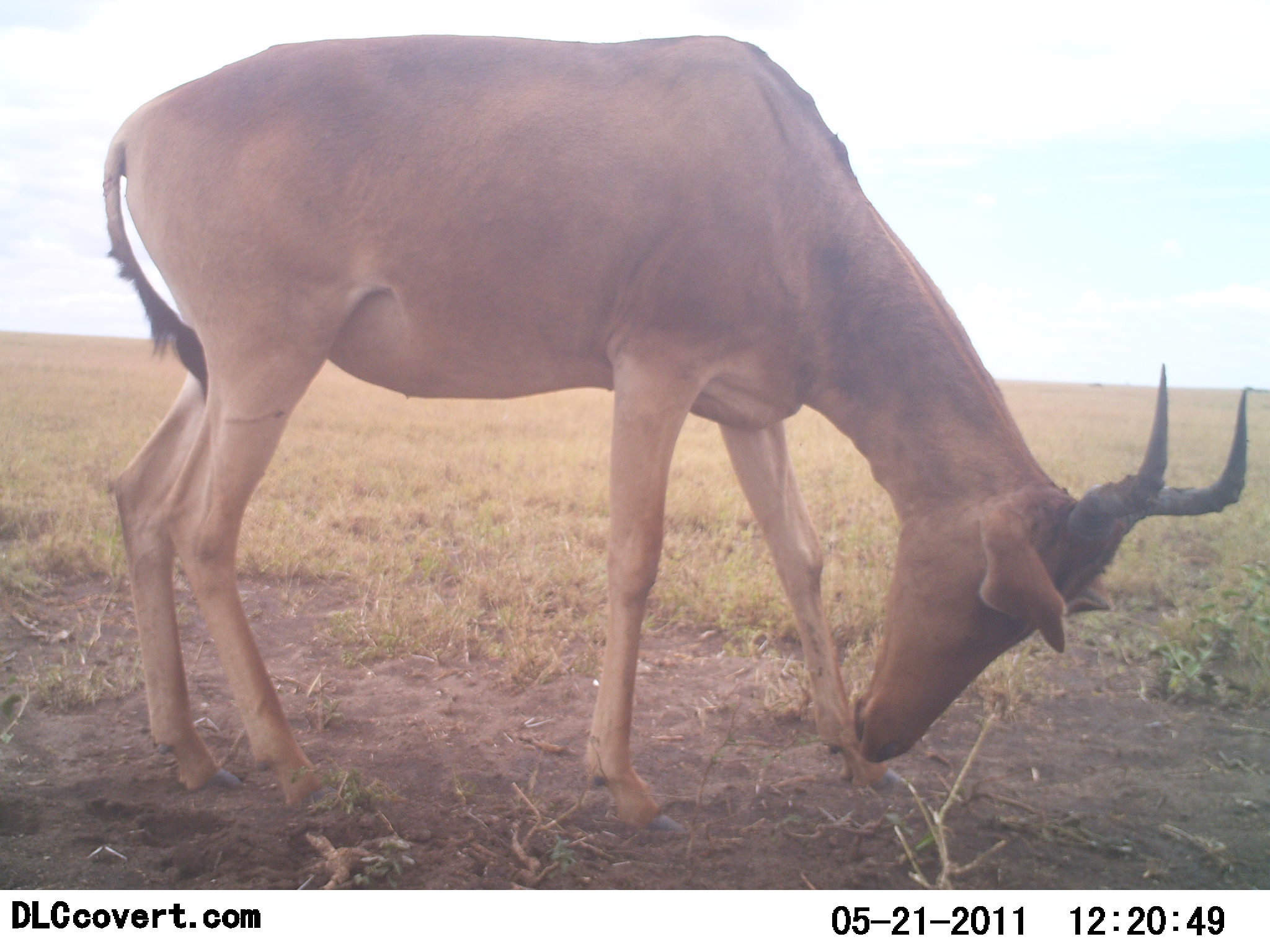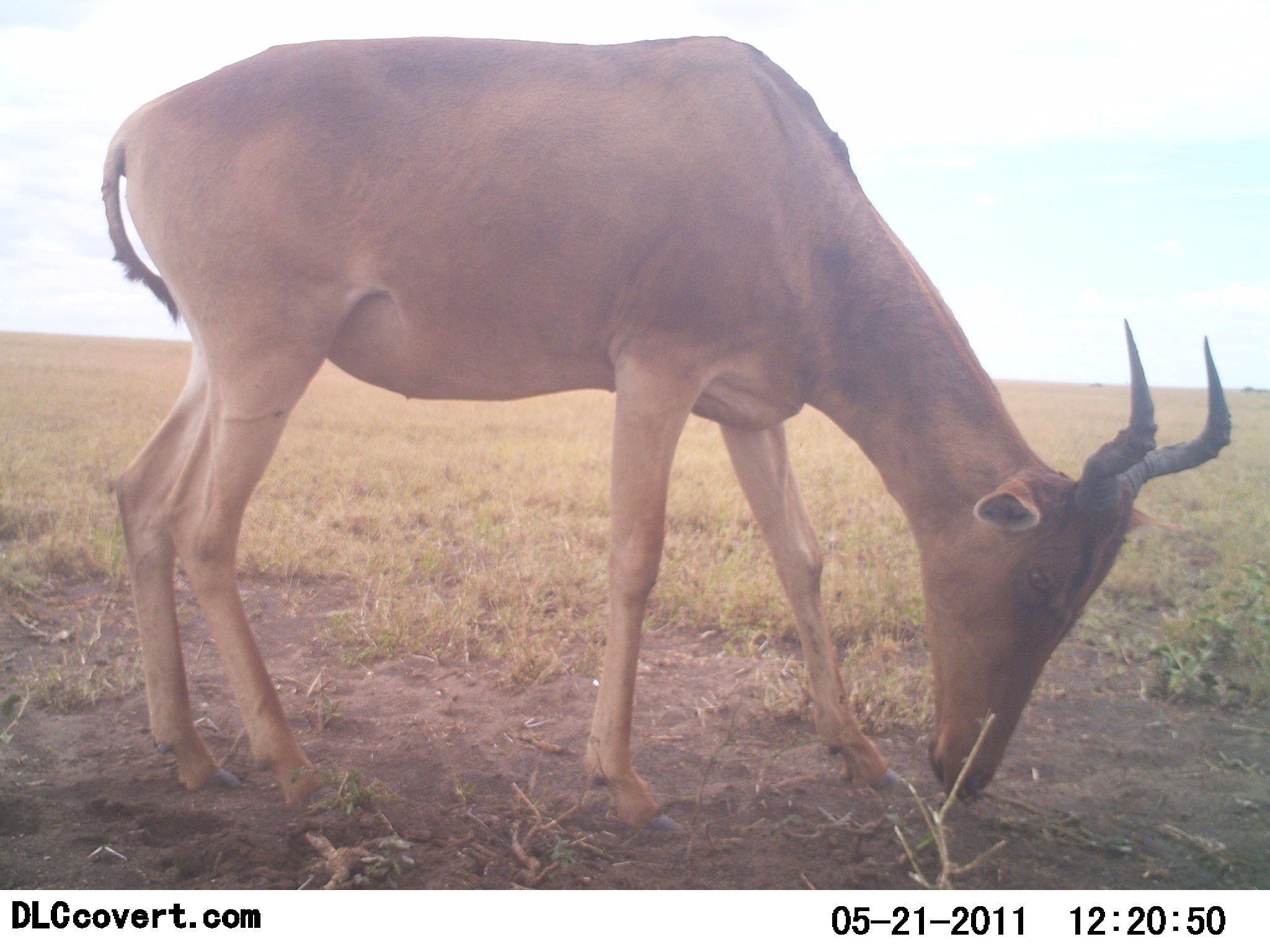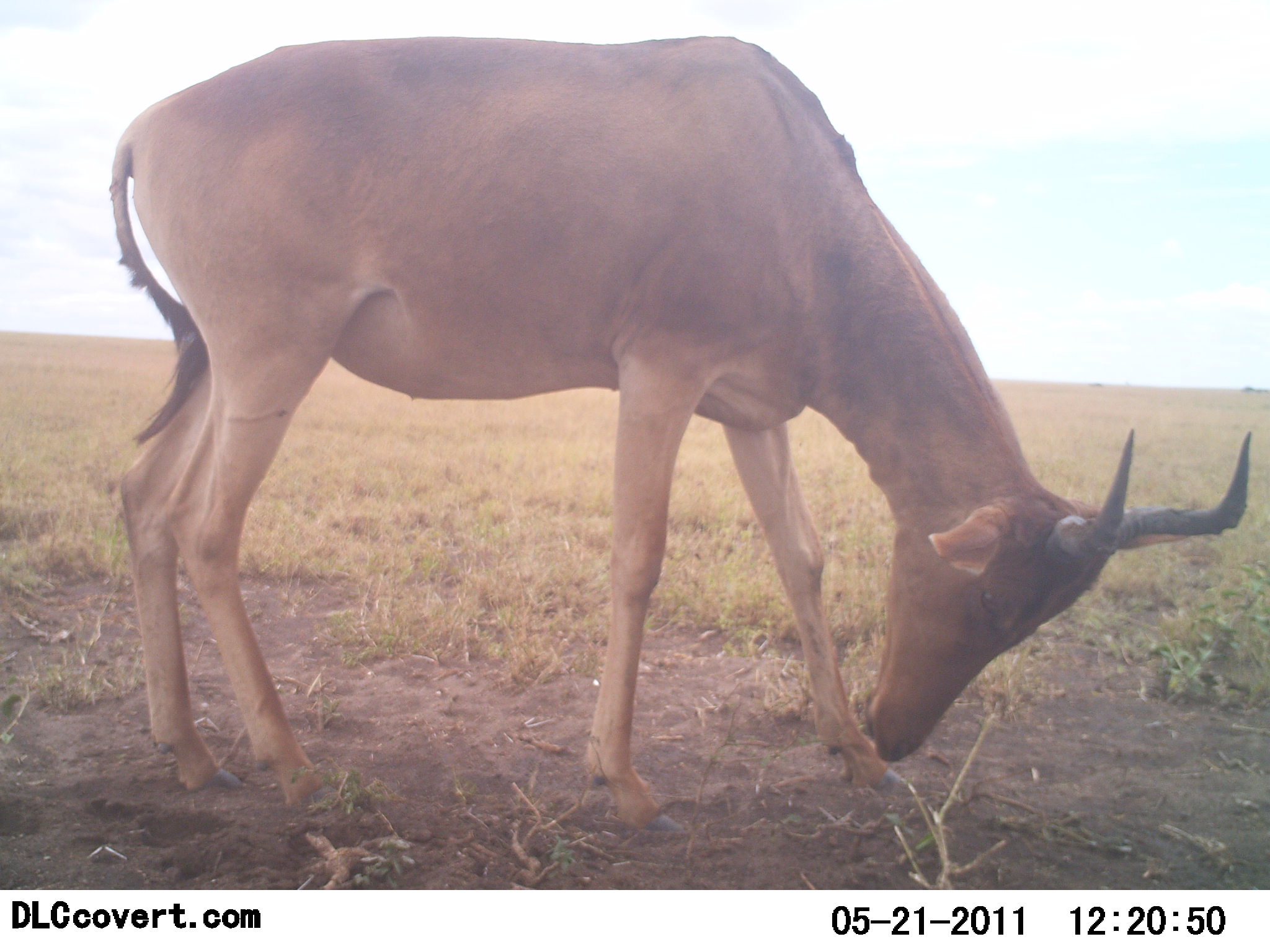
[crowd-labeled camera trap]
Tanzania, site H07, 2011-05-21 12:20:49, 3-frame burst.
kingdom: Animalia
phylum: Chordata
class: Mammalia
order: Artiodactyla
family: Bovidae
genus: Alcelaphus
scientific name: Alcelaphus buselaphus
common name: hartebeest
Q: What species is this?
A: Hartebeest (Alcelaphus buselaphus).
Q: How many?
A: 1.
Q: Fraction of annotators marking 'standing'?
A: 70%.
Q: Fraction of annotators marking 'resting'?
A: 0%.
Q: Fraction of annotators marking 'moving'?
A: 10%.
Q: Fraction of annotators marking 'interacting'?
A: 10%.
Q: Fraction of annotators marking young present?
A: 0%.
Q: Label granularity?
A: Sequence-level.